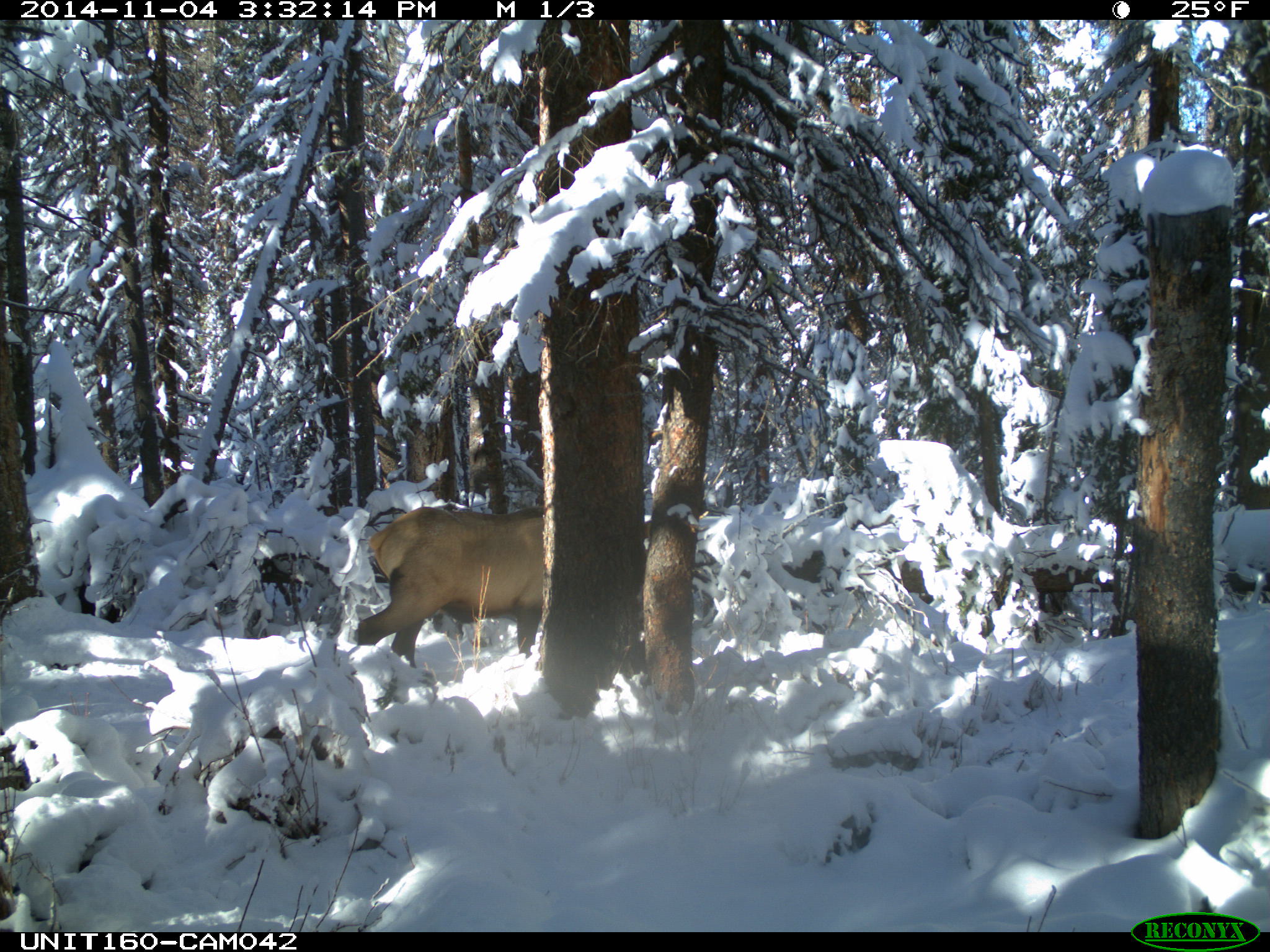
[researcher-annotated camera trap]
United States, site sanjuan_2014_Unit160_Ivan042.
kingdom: Animalia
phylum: Chordata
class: Mammalia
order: Artiodactyla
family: Cervidae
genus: Cervus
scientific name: Cervus elaphus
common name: red deer